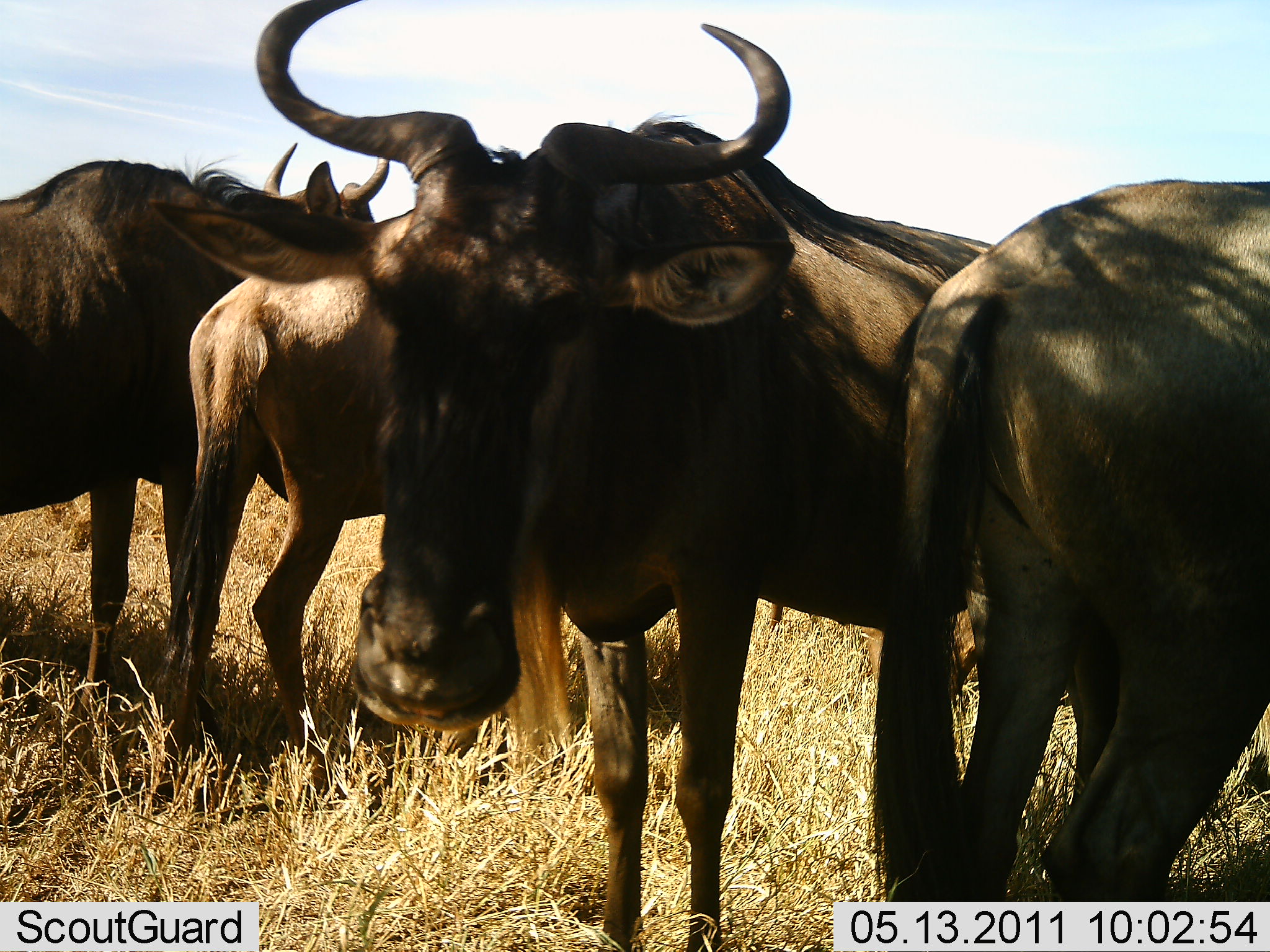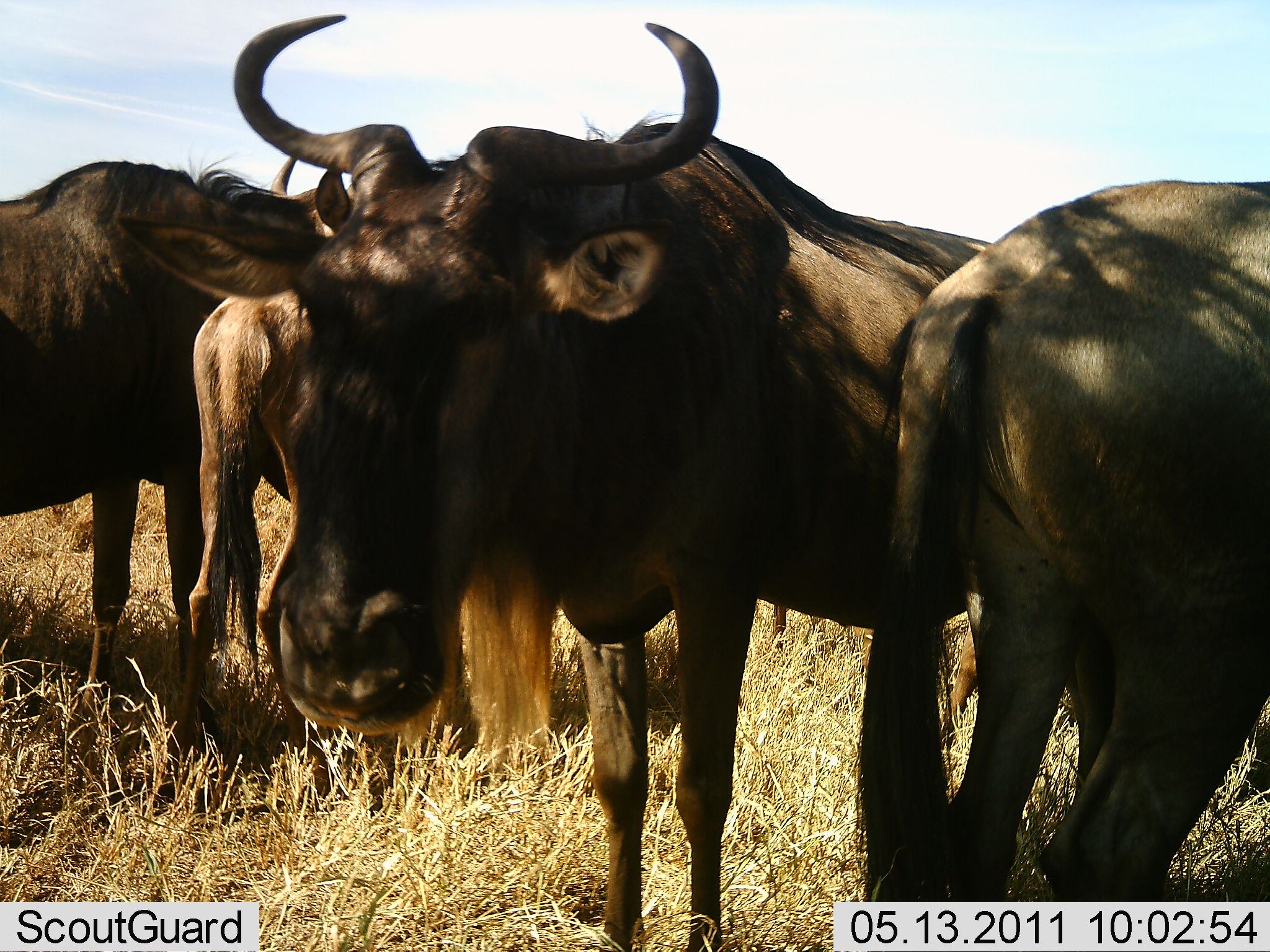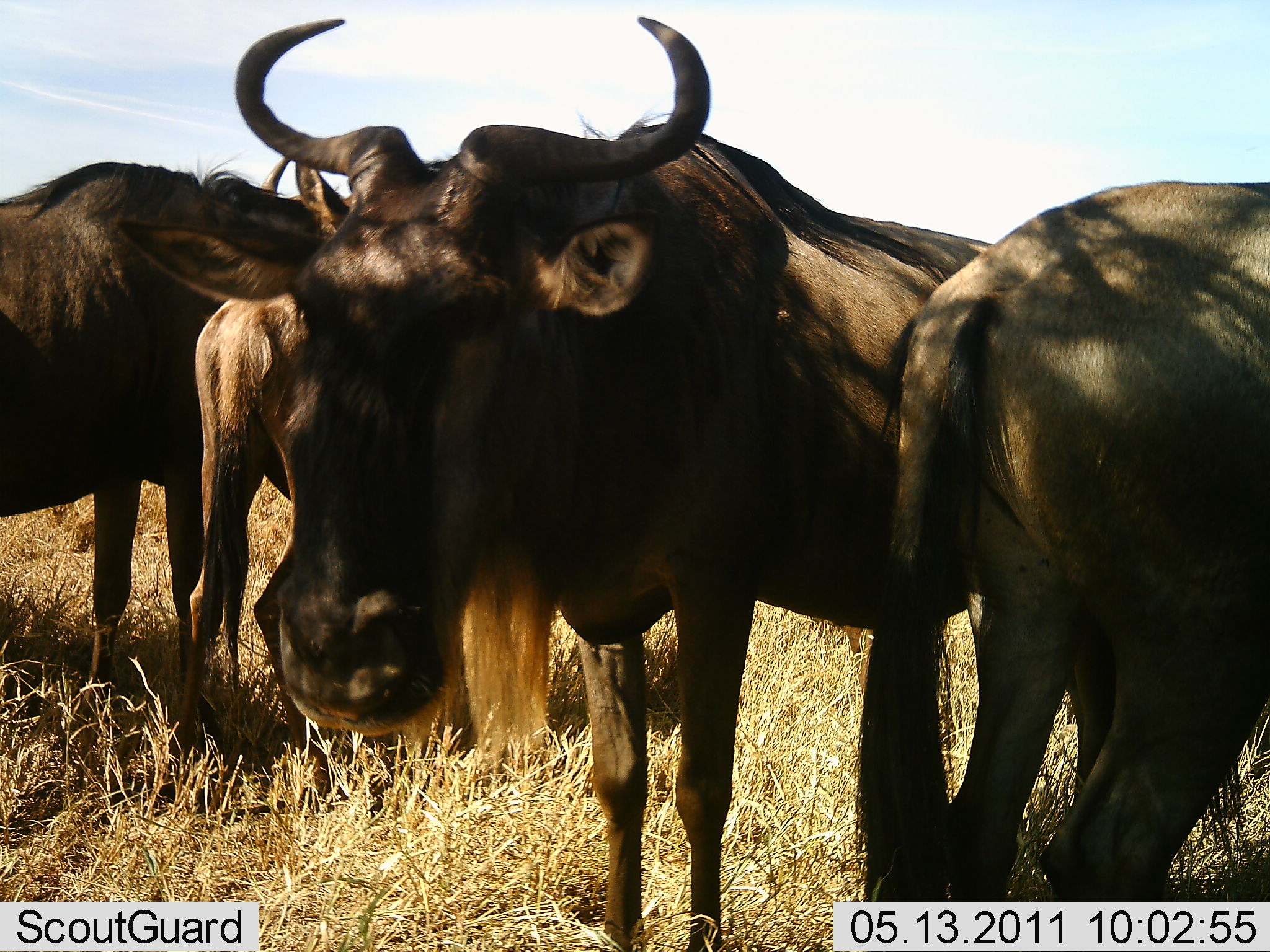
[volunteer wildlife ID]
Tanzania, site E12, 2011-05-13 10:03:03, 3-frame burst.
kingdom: Animalia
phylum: Chordata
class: Mammalia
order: Artiodactyla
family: Bovidae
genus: Connochaetes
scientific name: Connochaetes taurinus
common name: blue wildebeest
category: wildebeest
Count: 4.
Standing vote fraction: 91%.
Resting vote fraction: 9%.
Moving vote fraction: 0%.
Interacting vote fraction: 9%.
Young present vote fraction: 9%.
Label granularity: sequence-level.